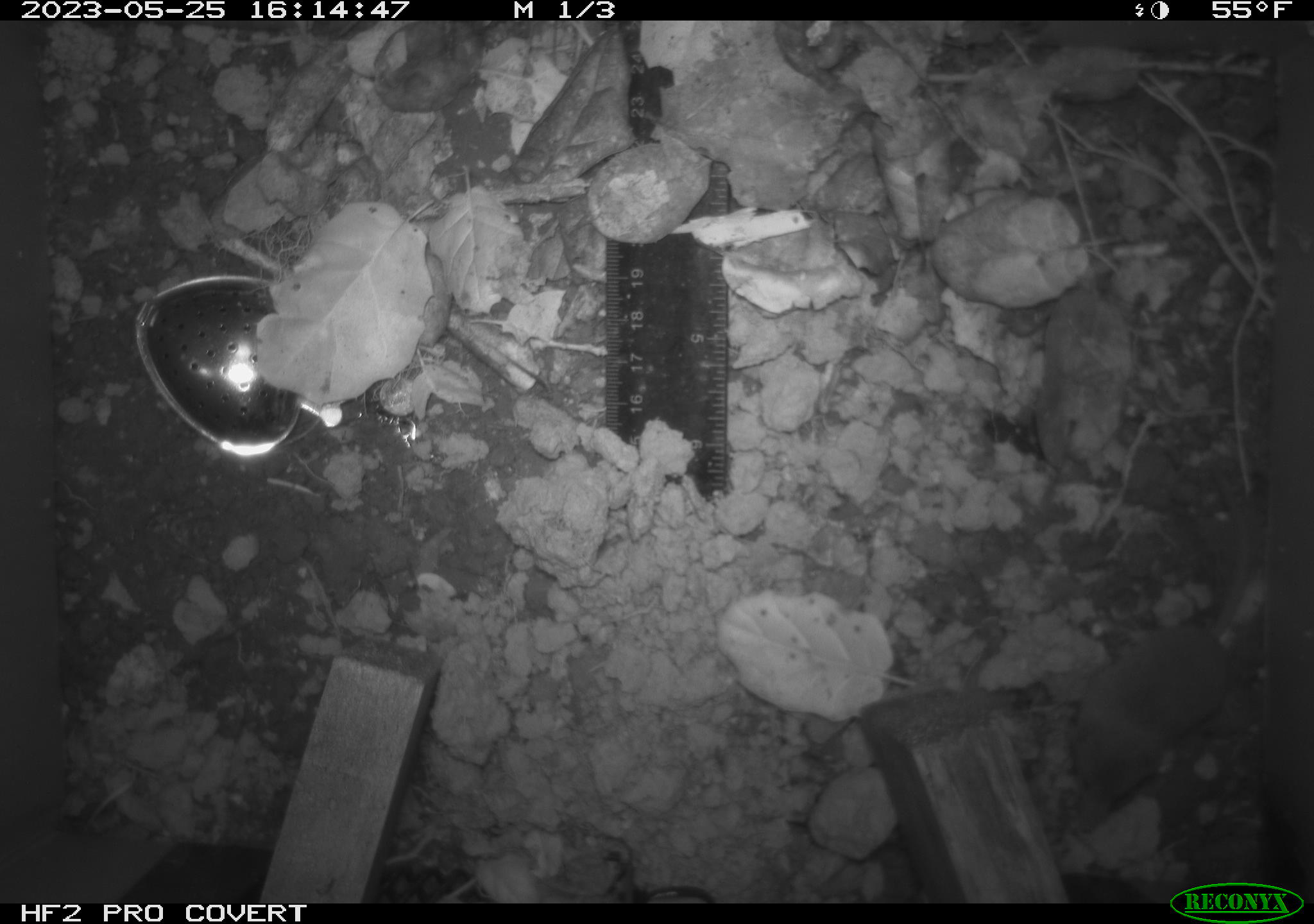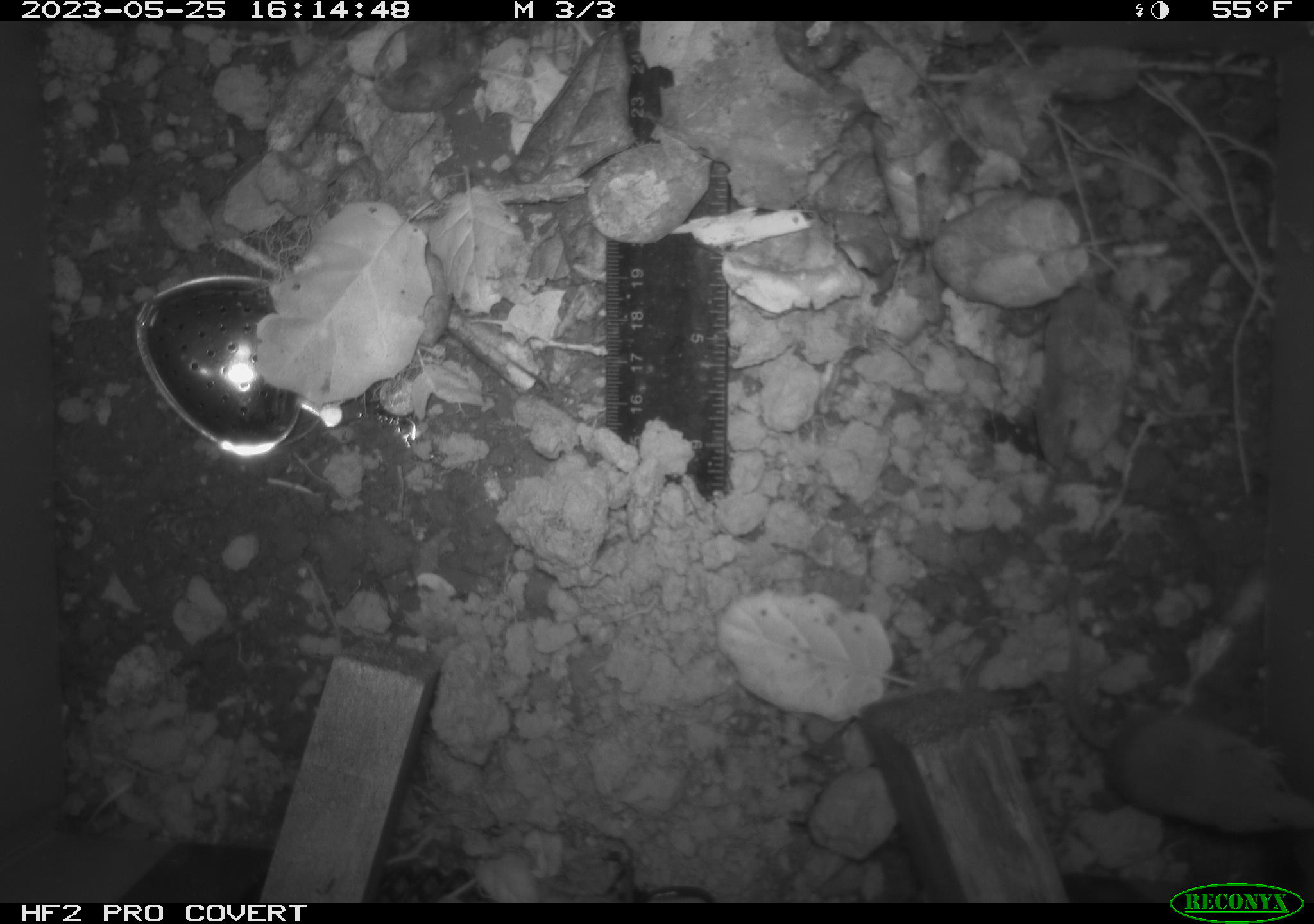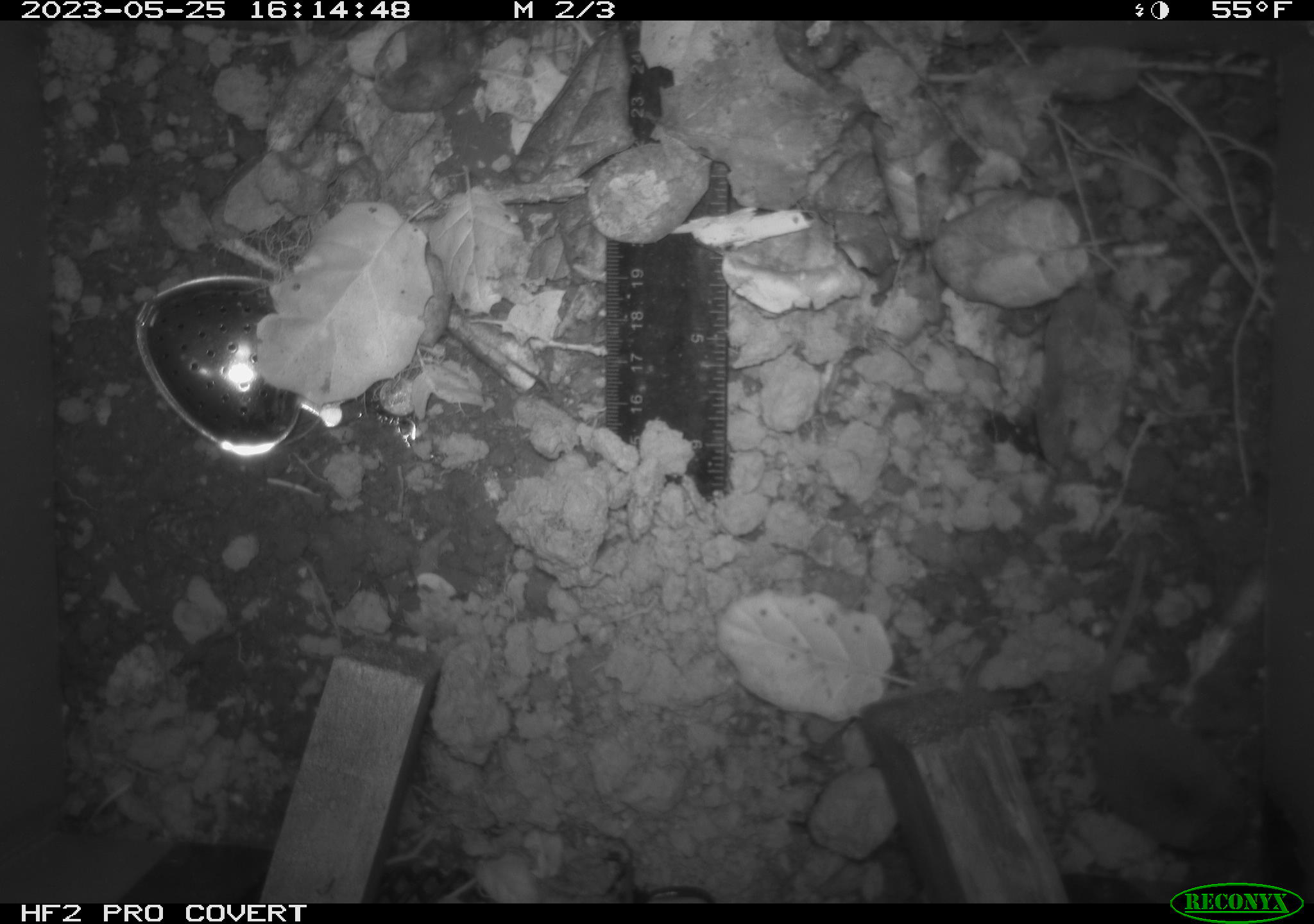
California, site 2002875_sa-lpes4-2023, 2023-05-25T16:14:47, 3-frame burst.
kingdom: Animalia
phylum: Chordata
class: Mammalia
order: Eulipotyphla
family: Soricidae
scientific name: Soricidae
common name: shrews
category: soricidae family